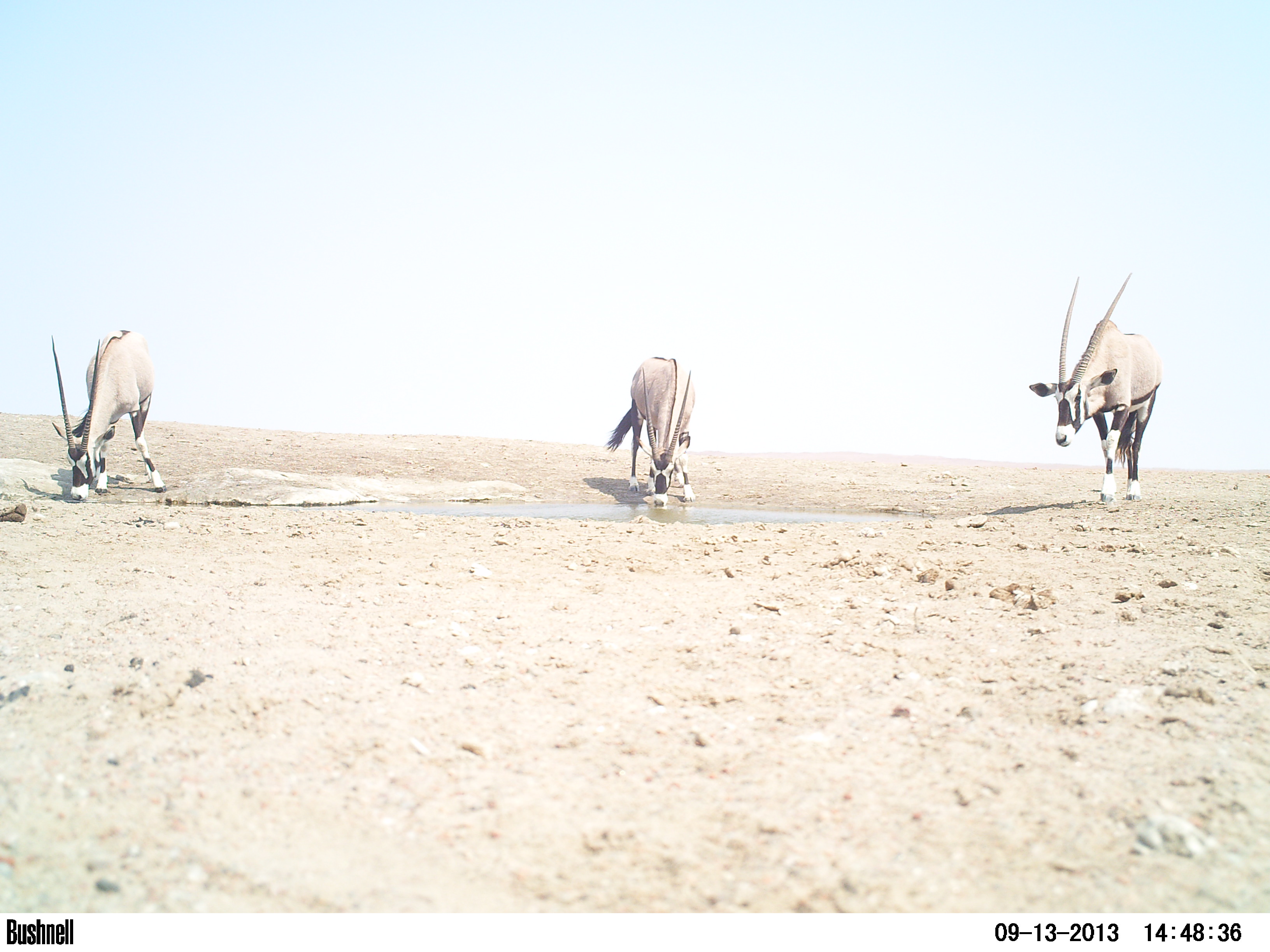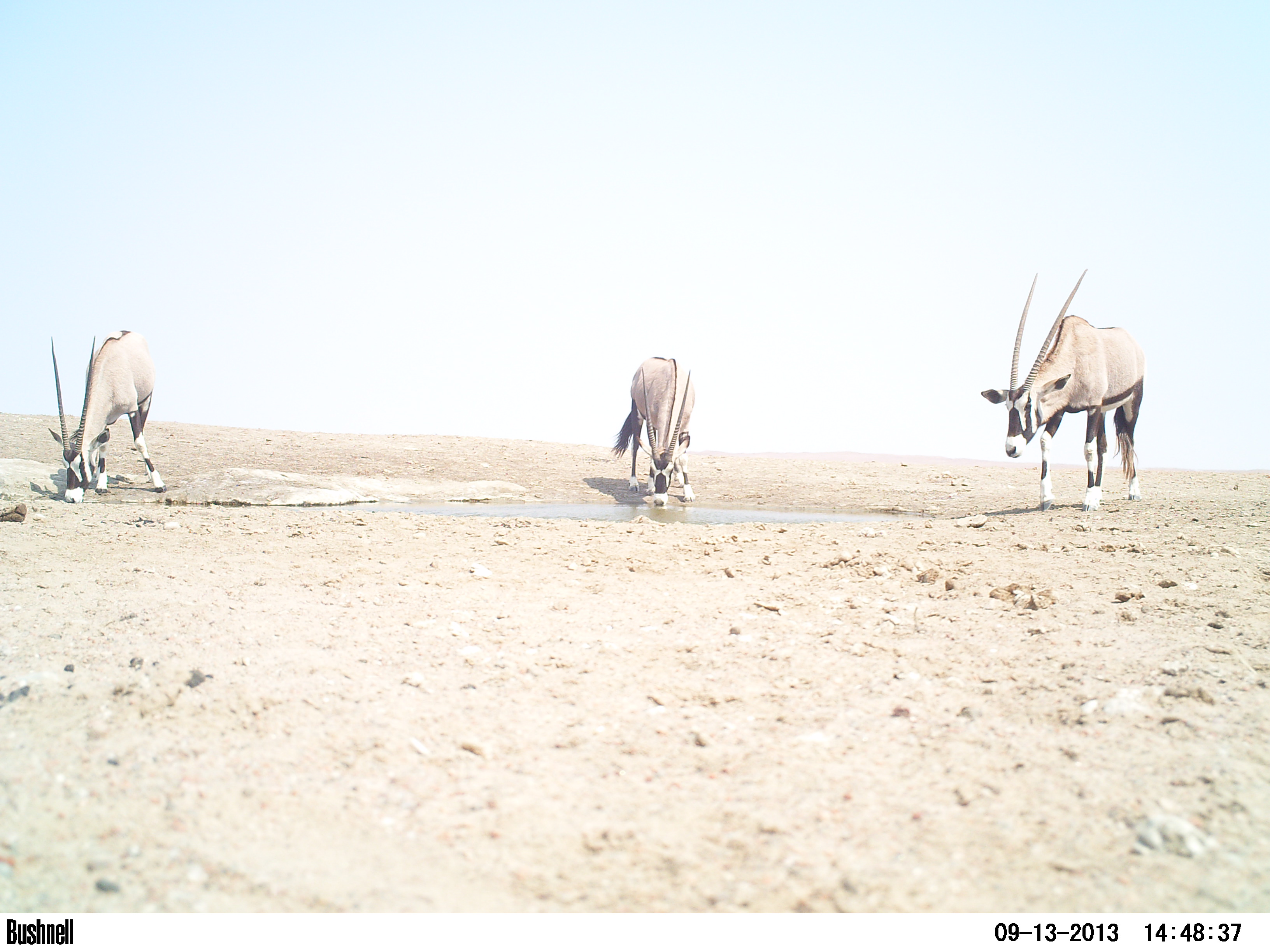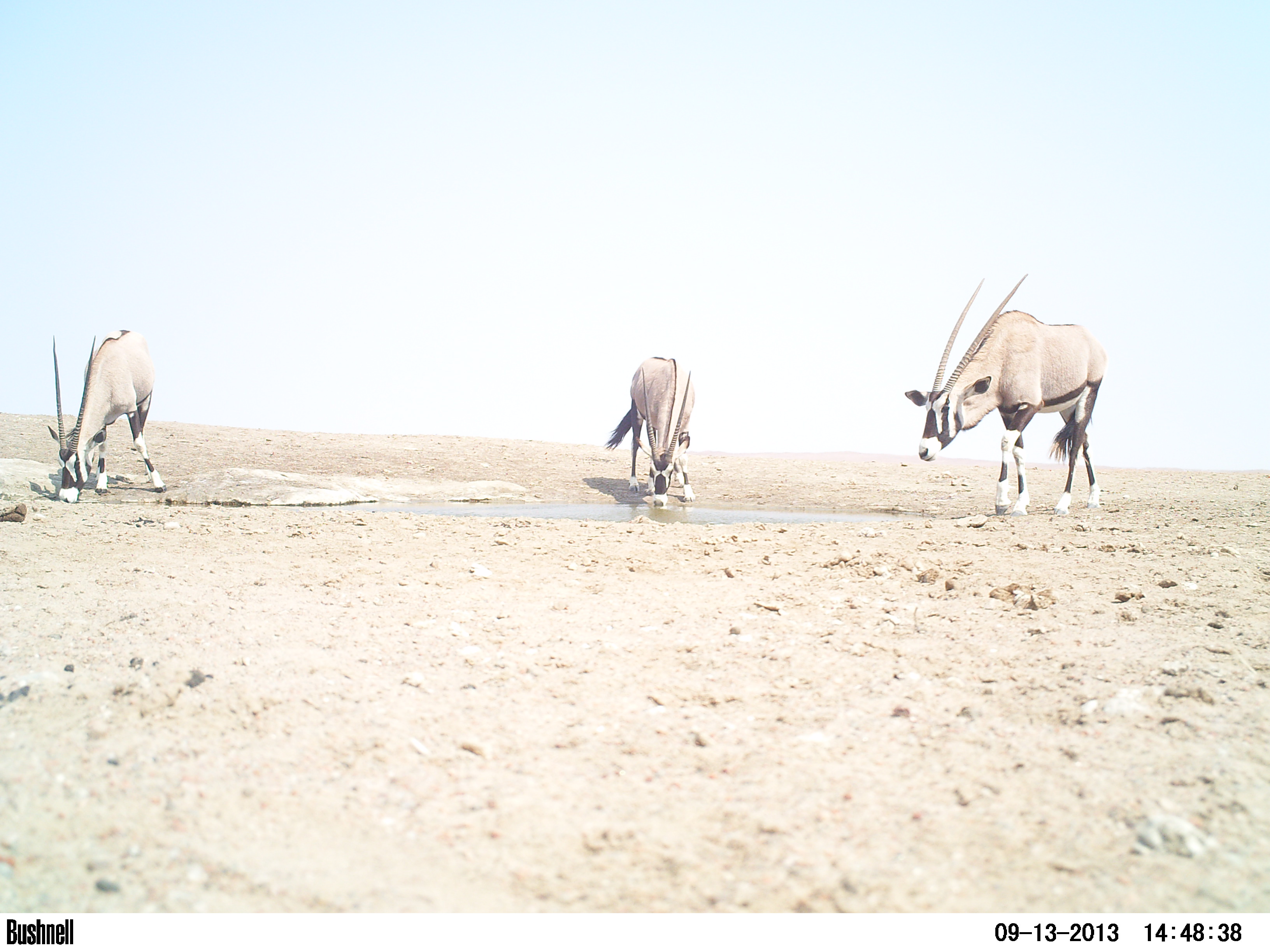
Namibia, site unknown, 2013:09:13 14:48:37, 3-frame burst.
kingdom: Animalia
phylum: Chordata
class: Mammalia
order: Artiodactyla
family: Bovidae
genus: Oryx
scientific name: Oryx gazella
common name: gemsbok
Oryx gazella (gemsbok).